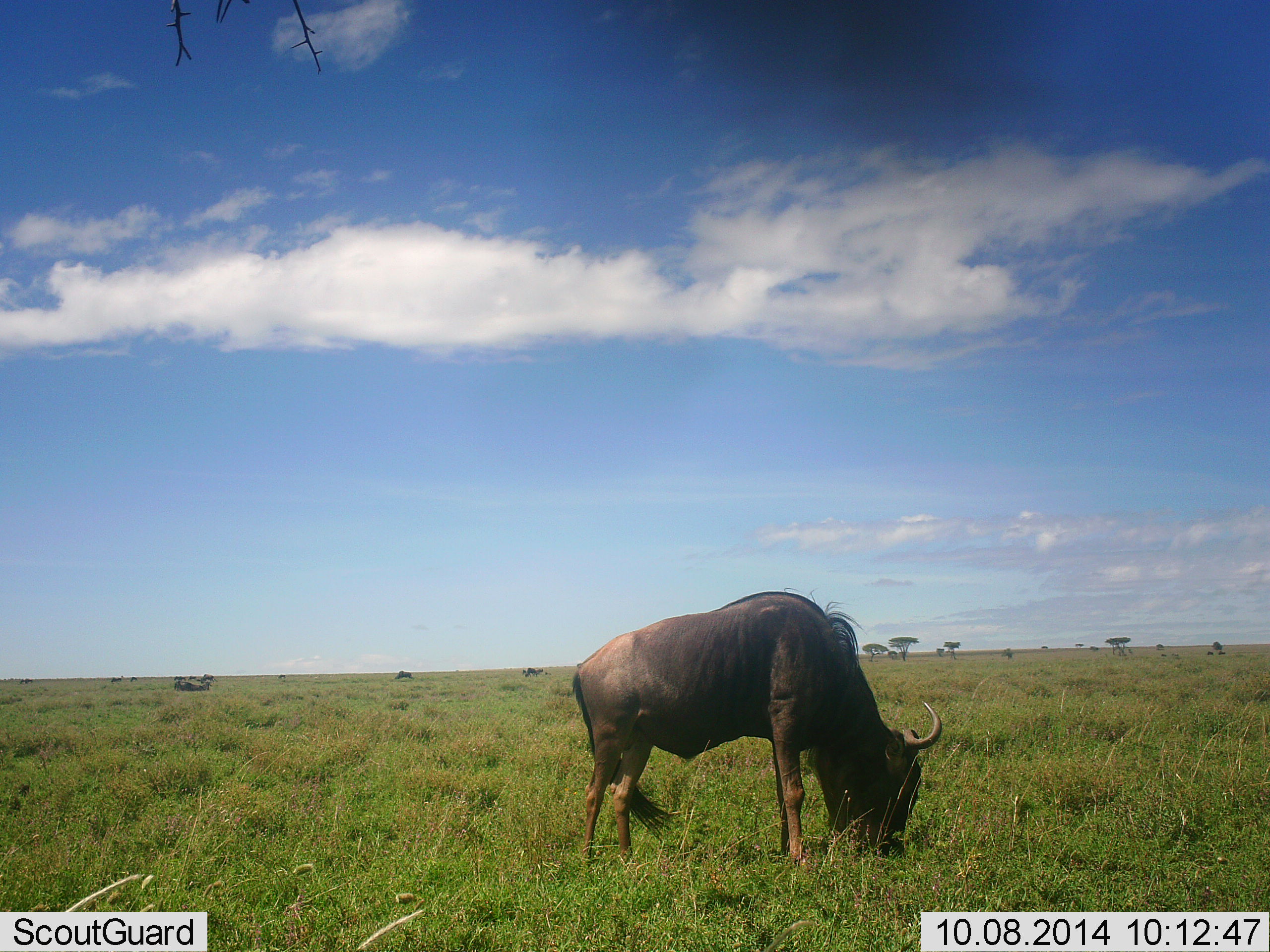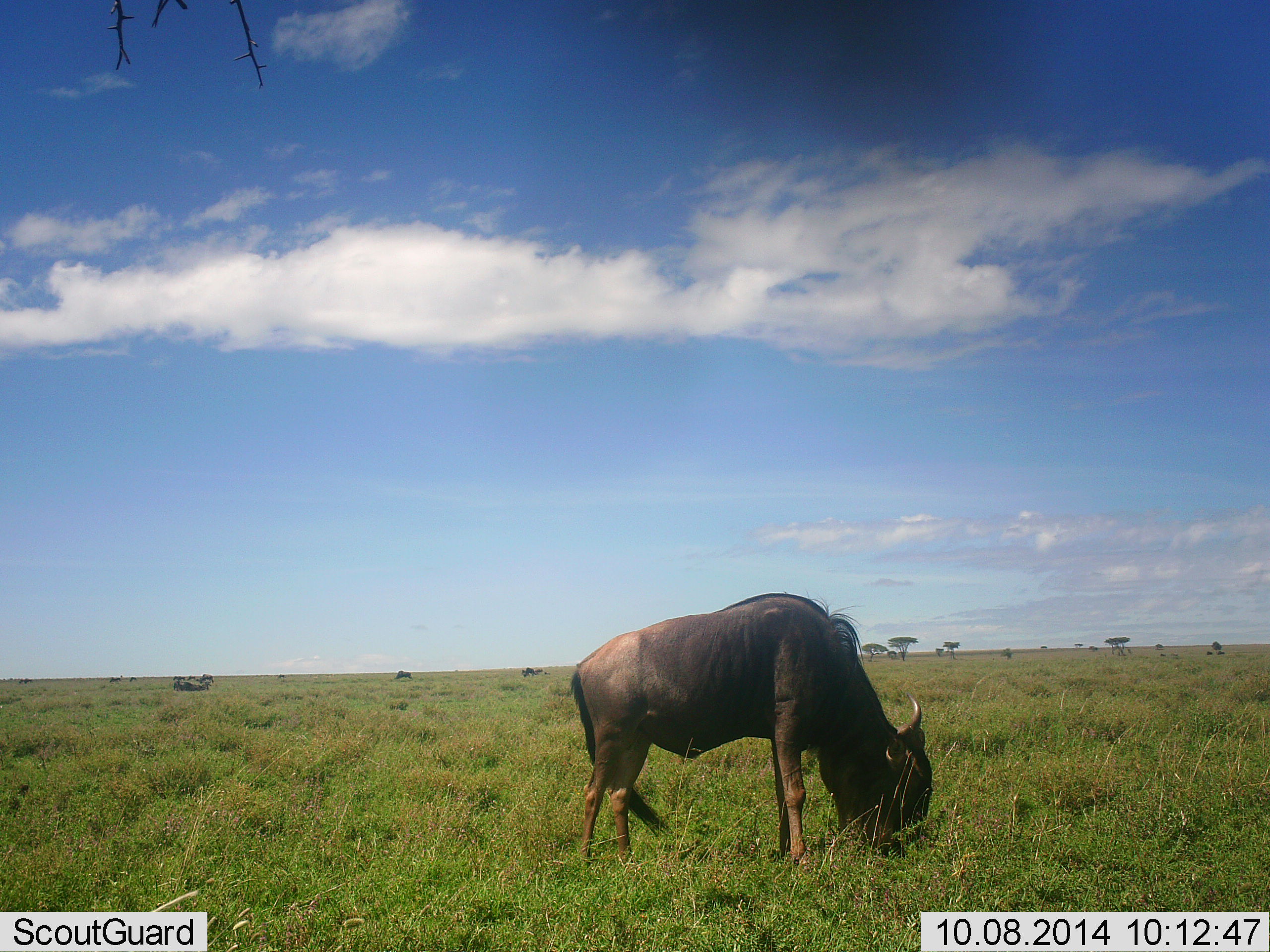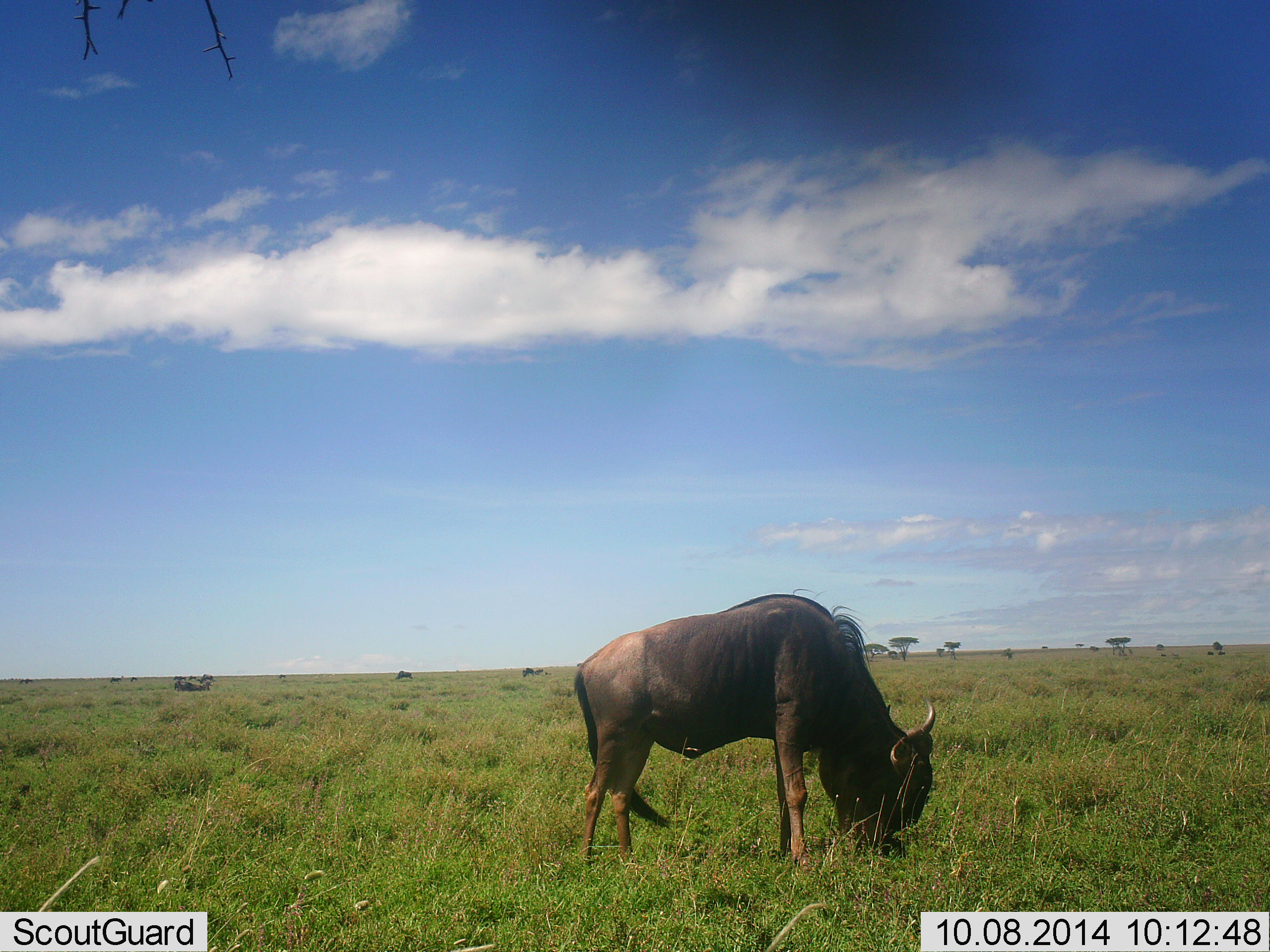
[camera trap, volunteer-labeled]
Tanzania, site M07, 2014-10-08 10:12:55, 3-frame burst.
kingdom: Animalia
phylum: Chordata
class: Mammalia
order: Artiodactyla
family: Bovidae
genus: Connochaetes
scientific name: Connochaetes taurinus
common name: blue wildebeest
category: wildebeest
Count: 2.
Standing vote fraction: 0%.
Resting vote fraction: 10%.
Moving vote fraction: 0%.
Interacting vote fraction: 0%.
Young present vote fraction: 0%.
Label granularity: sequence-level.